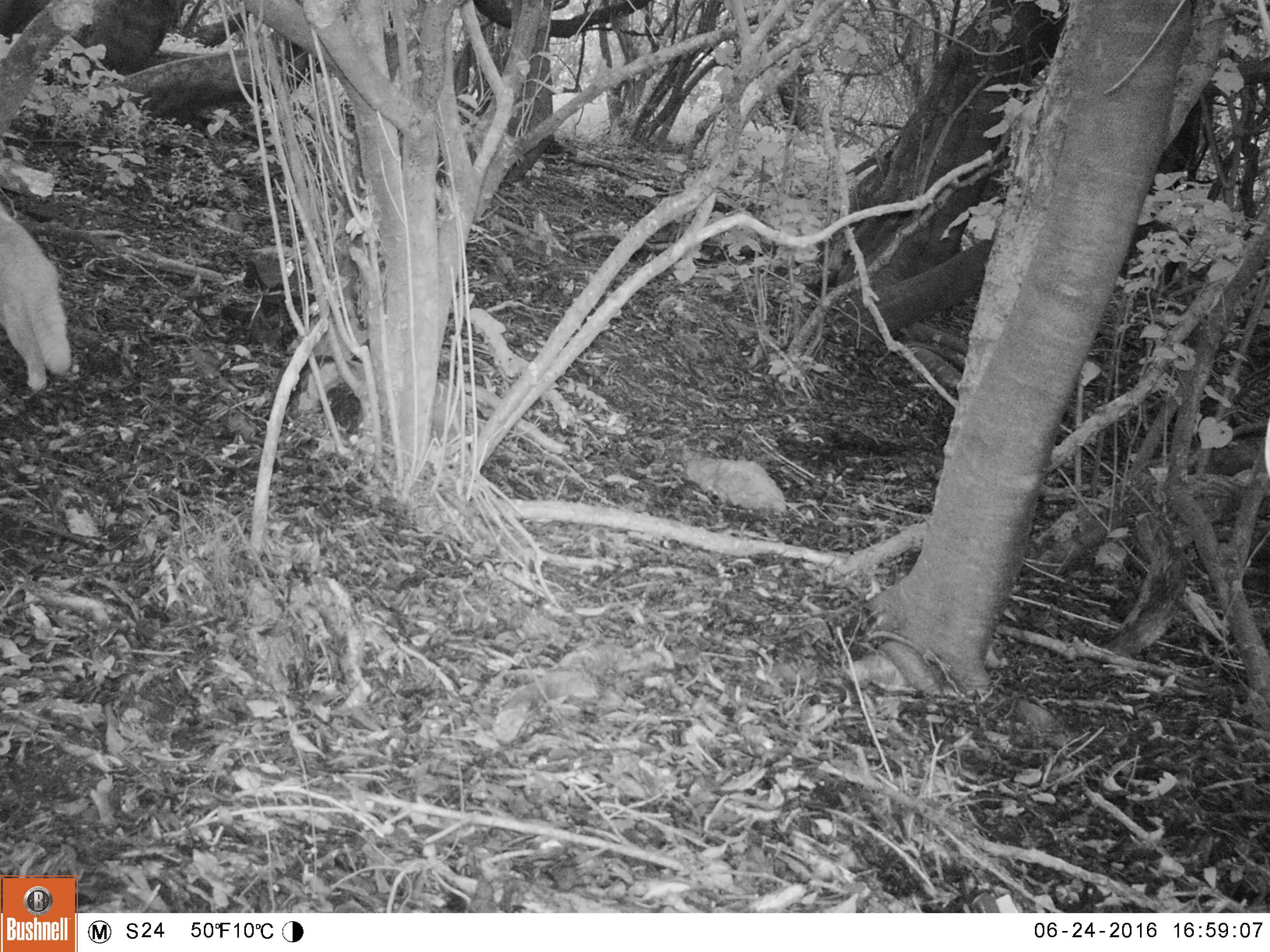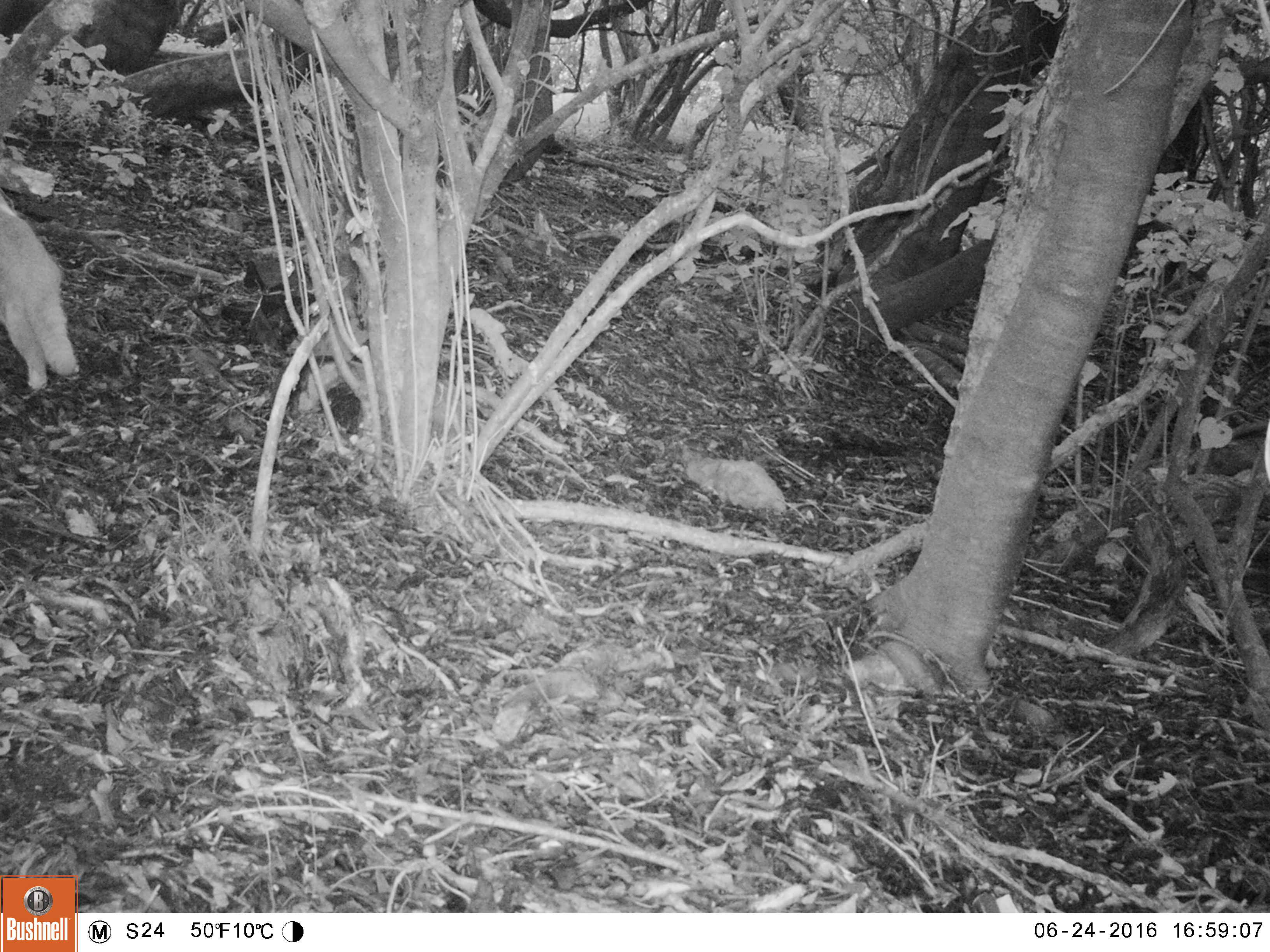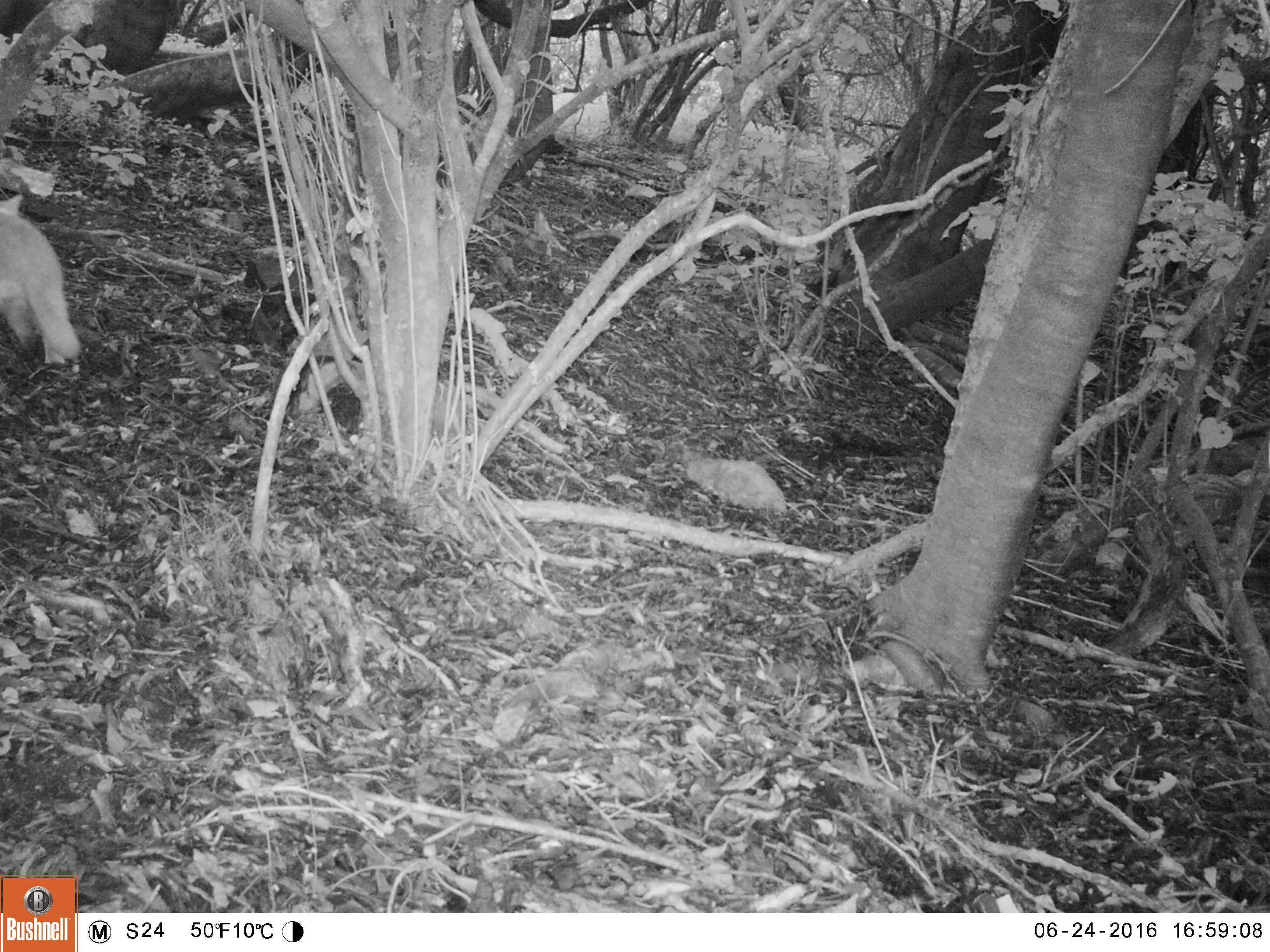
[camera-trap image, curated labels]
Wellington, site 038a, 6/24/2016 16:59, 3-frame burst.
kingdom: Animalia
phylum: Chordata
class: Mammalia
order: Carnivora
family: Felidae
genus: Felis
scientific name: Felis catus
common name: cat